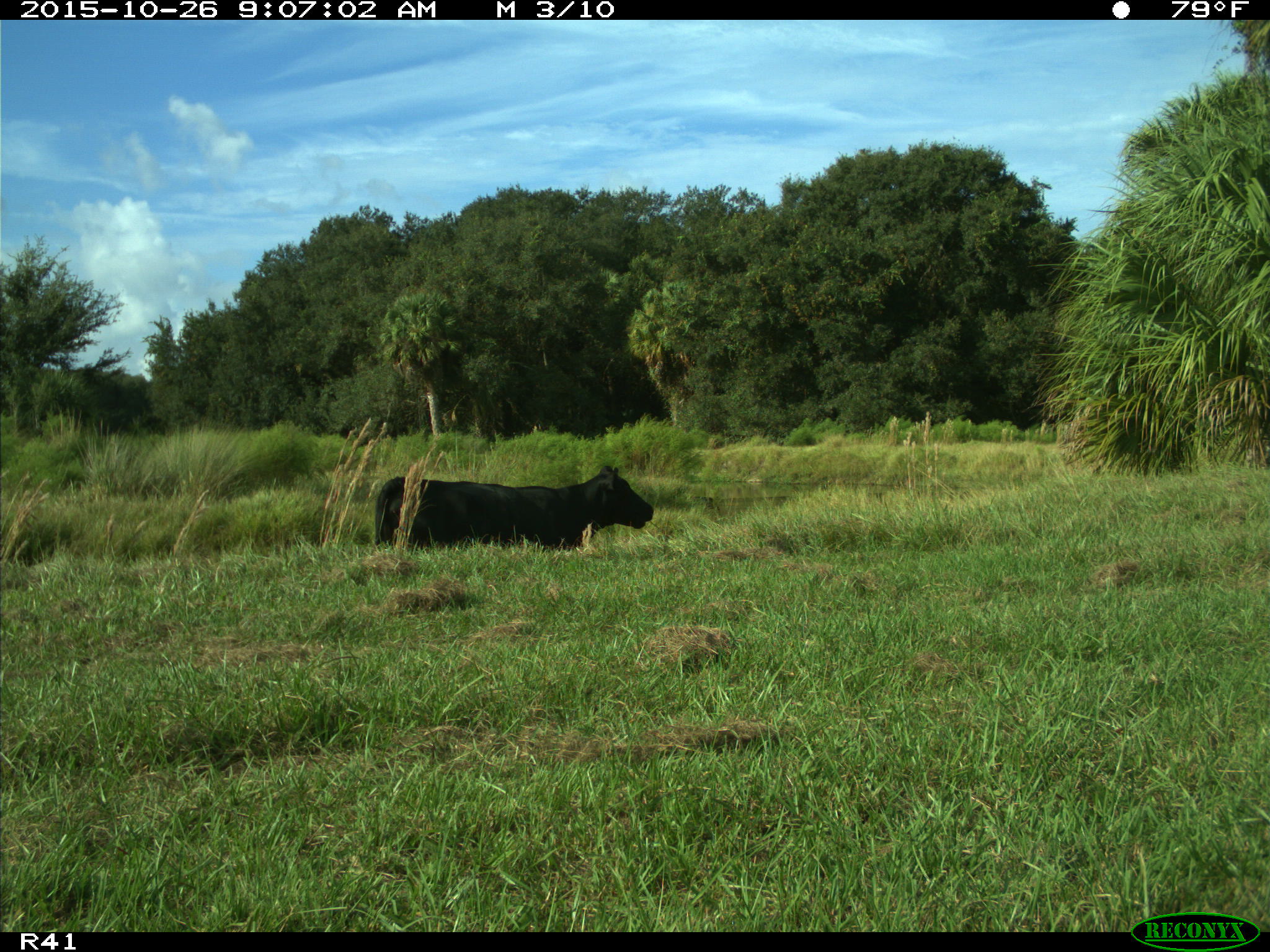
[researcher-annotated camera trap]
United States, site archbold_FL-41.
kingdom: Animalia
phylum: Chordata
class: Mammalia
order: Artiodactyla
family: Bovidae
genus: Bos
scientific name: Bos taurus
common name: domestic cow